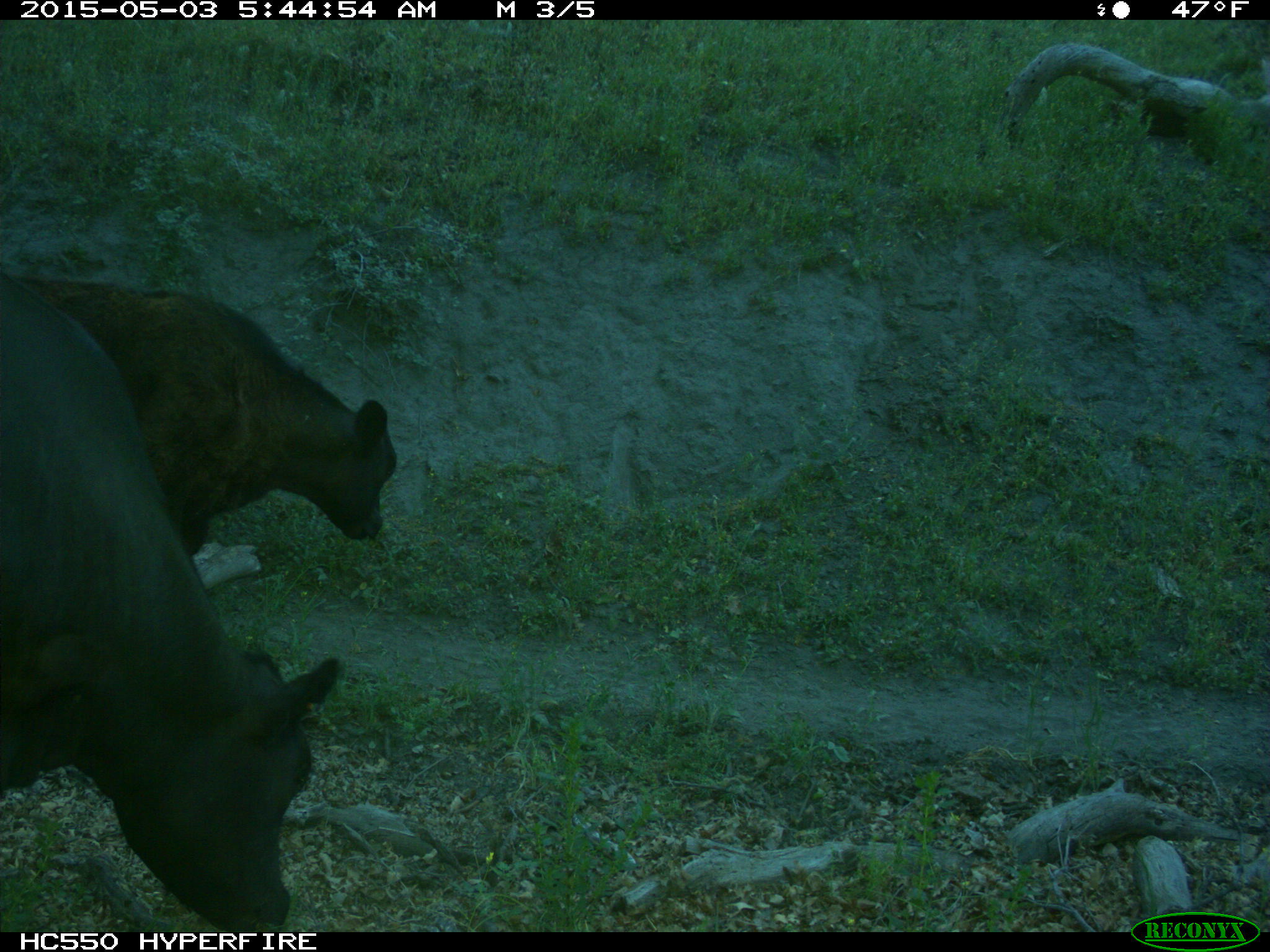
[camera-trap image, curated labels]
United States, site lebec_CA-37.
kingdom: Animalia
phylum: Chordata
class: Mammalia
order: Artiodactyla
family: Bovidae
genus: Bos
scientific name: Bos taurus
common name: domestic cow